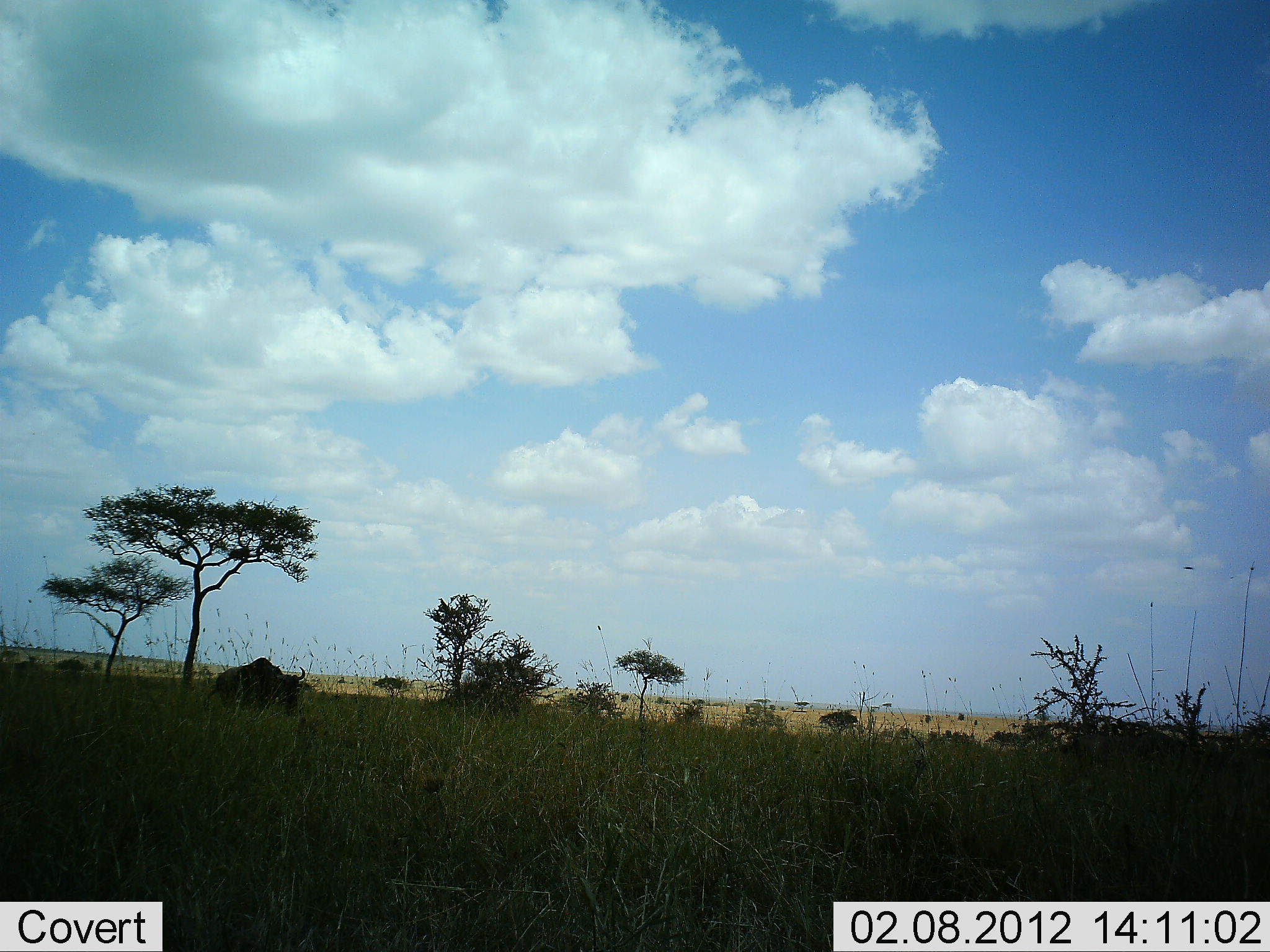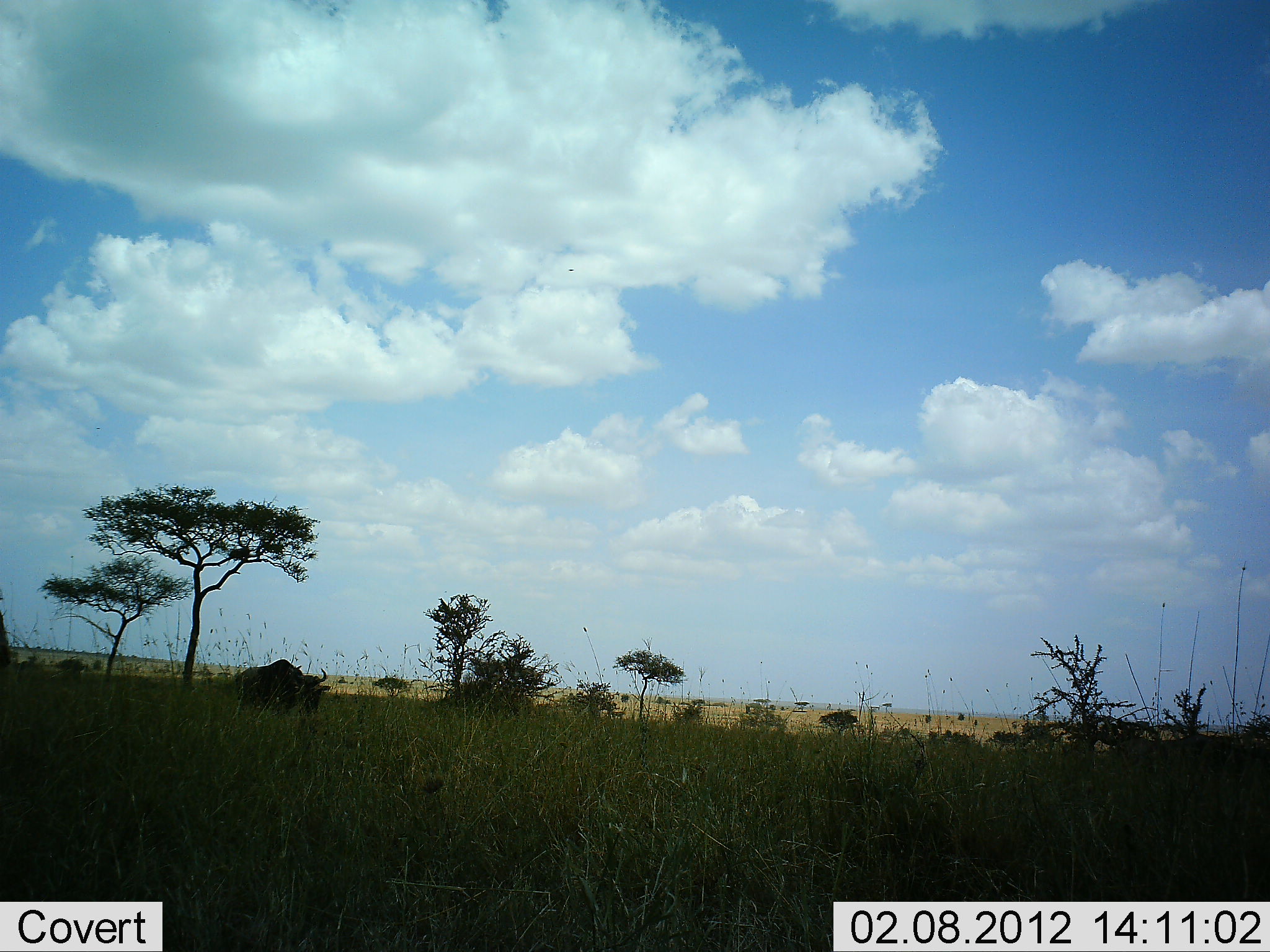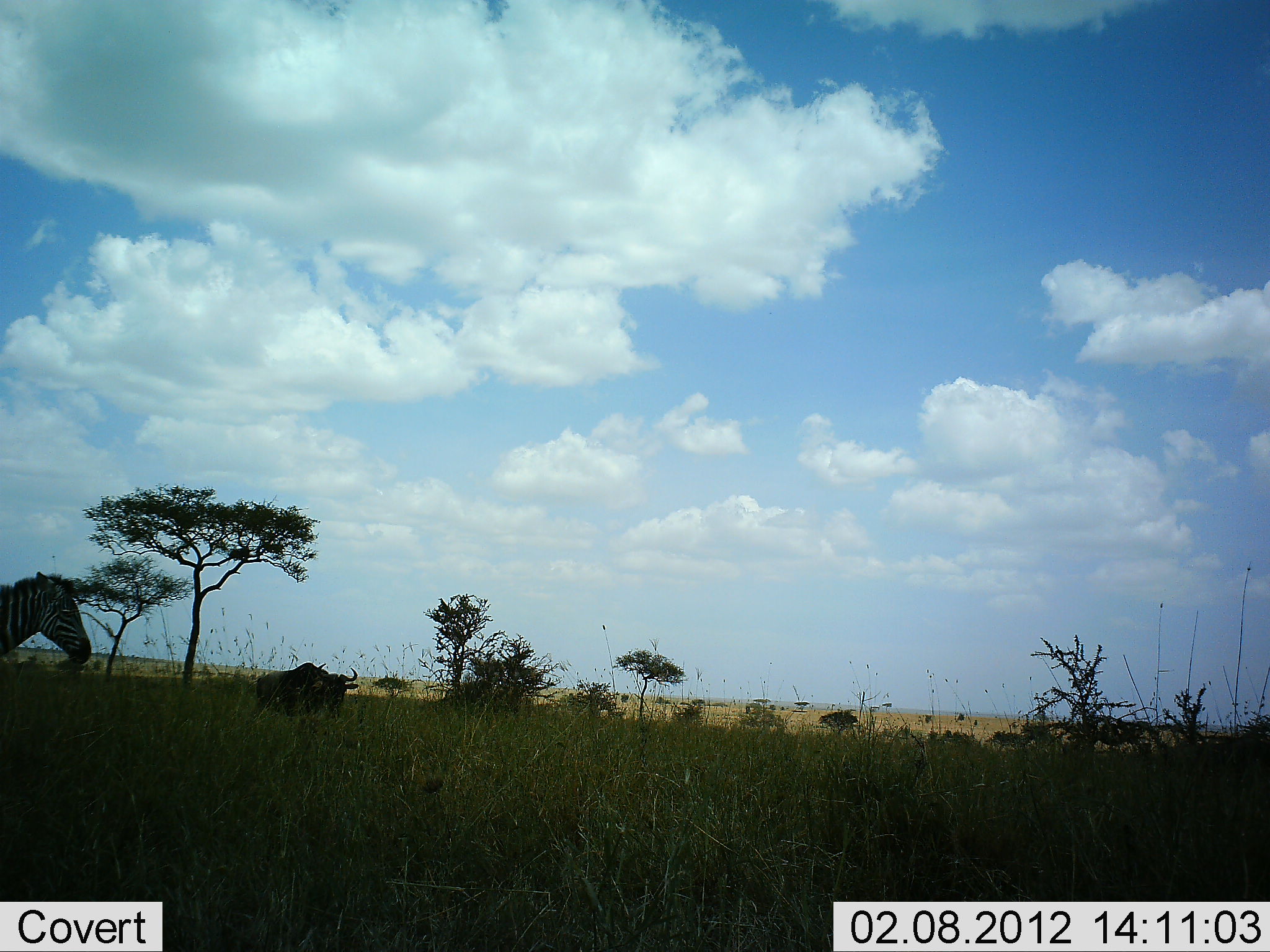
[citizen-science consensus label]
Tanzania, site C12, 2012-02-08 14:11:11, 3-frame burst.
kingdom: Animalia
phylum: Chordata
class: Mammalia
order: Artiodactyla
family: Bovidae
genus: Connochaetes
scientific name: Connochaetes taurinus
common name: blue wildebeest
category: wildebeest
Wildebeest (blue wildebeest) (Connochaetes taurinus), count 1. Behavior (volunteer vote fractions): standing 10%, resting 0%, moving 79%, interacting 0%. Young present (vote fraction): 0%. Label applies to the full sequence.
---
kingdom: Animalia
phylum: Chordata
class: Mammalia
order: Perissodactyla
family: Equidae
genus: Equus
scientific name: Equus quagga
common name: plains zebra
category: zebra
Zebra (plains zebra) (Equus quagga), count 1. Behavior (volunteer vote fractions): standing 4%, resting 0%, moving 96%, interacting 0%. Young present (vote fraction): 0%. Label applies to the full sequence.